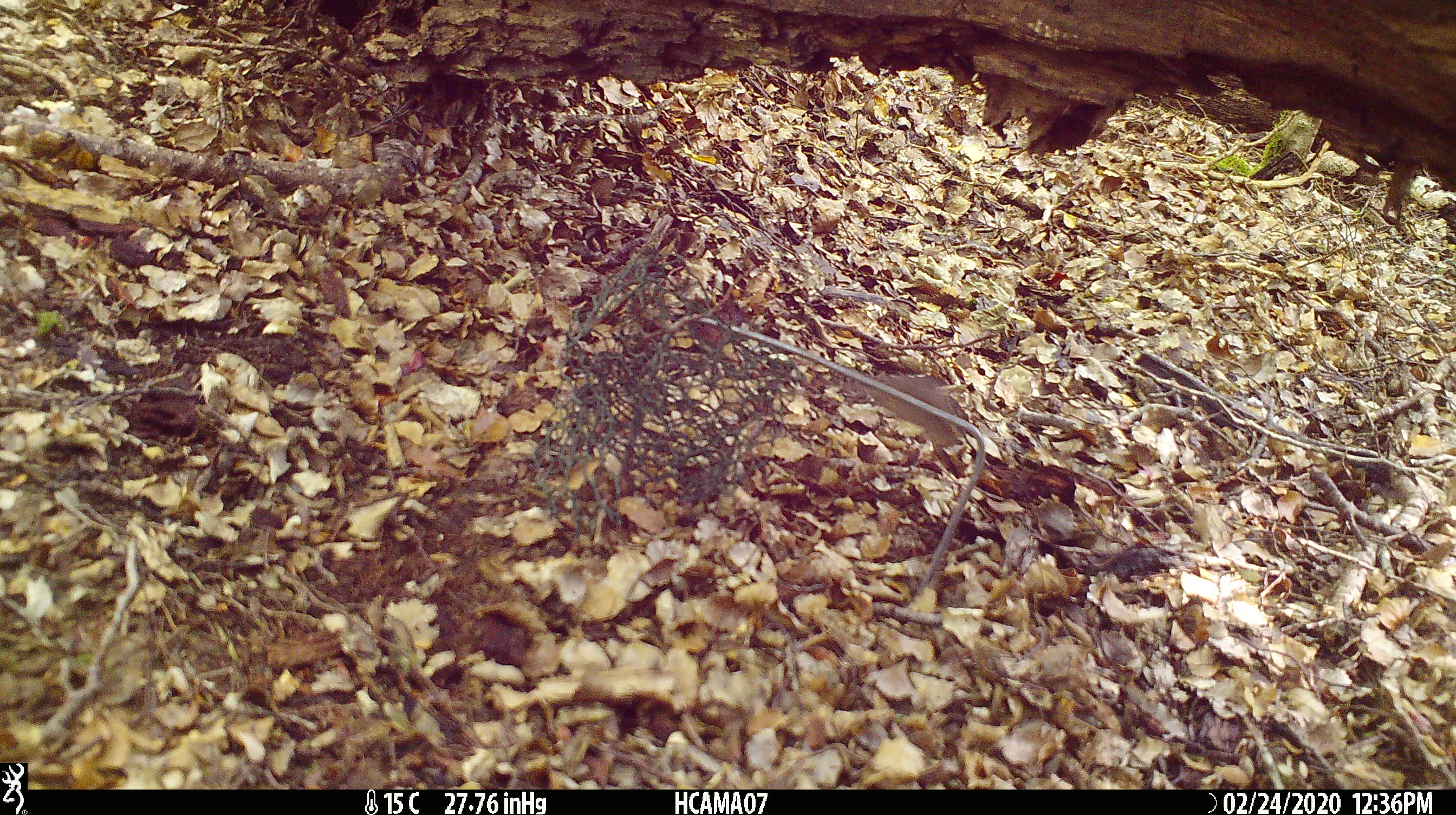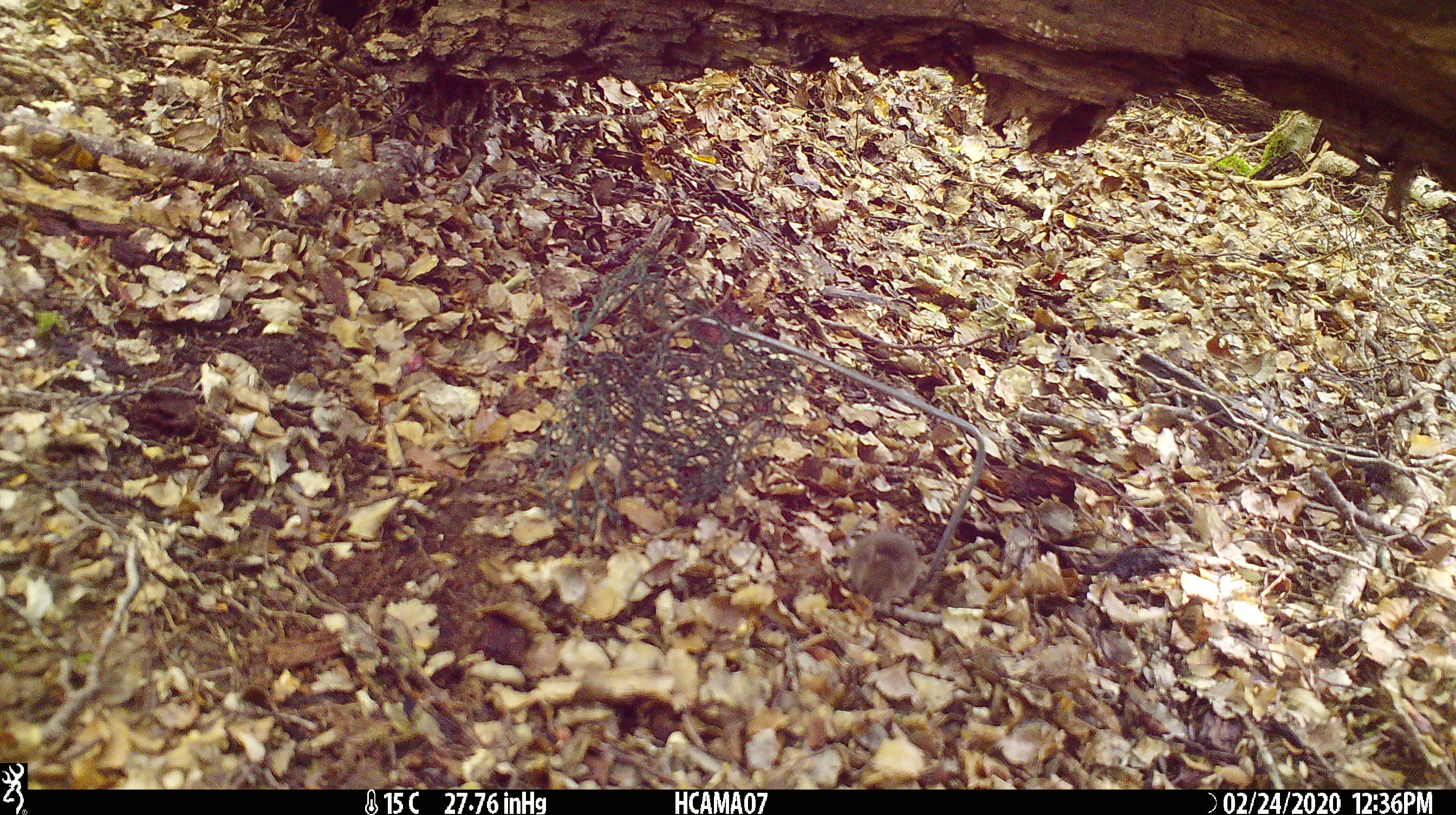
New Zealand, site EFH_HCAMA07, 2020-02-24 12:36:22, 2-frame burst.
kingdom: Animalia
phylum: Chordata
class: Mammalia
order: Rodentia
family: Muridae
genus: Mus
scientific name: Mus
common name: mouse